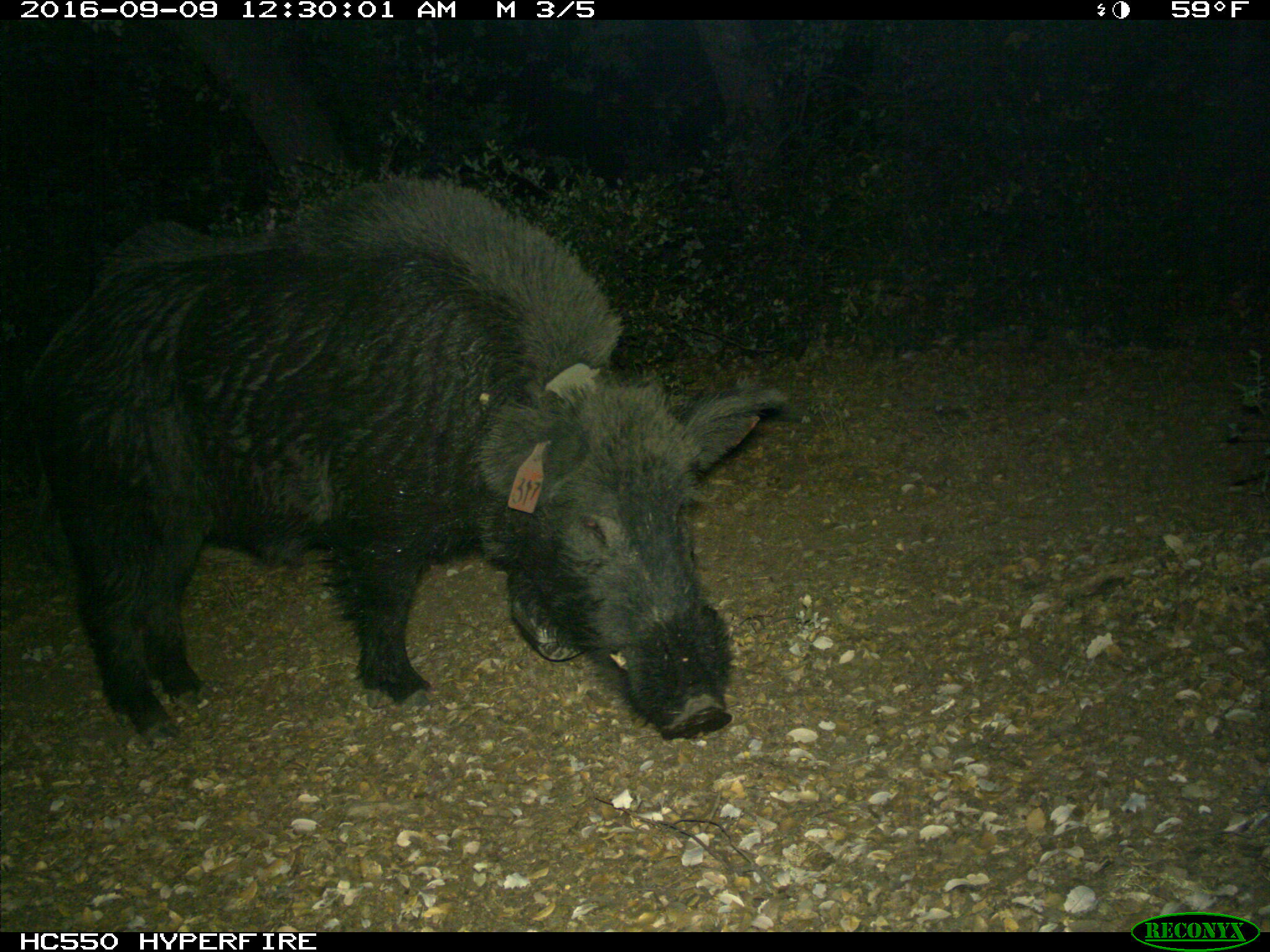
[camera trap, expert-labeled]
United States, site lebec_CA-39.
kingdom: Animalia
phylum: Chordata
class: Mammalia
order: Artiodactyla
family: Suidae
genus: Sus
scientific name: Sus scrofa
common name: wild boar